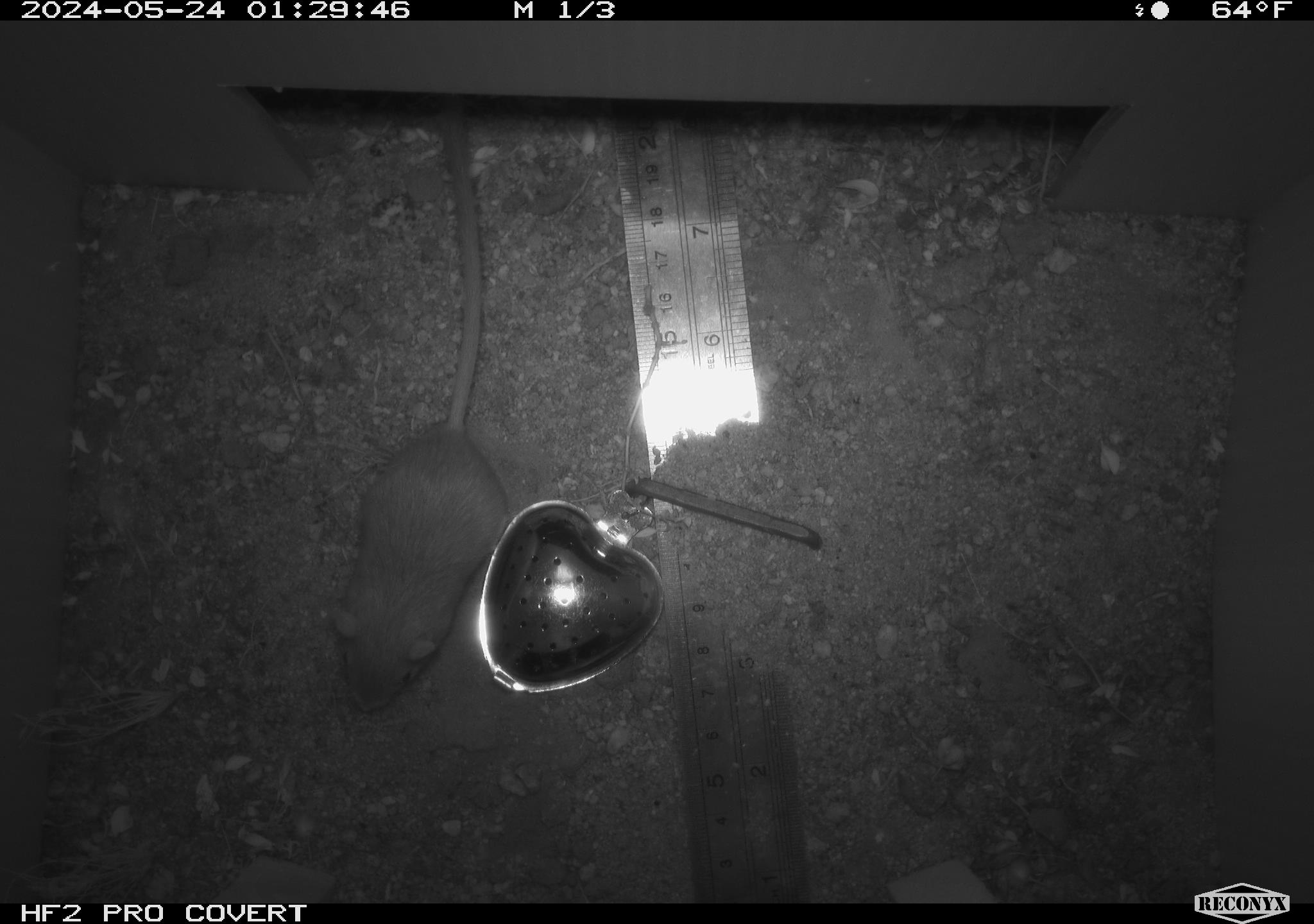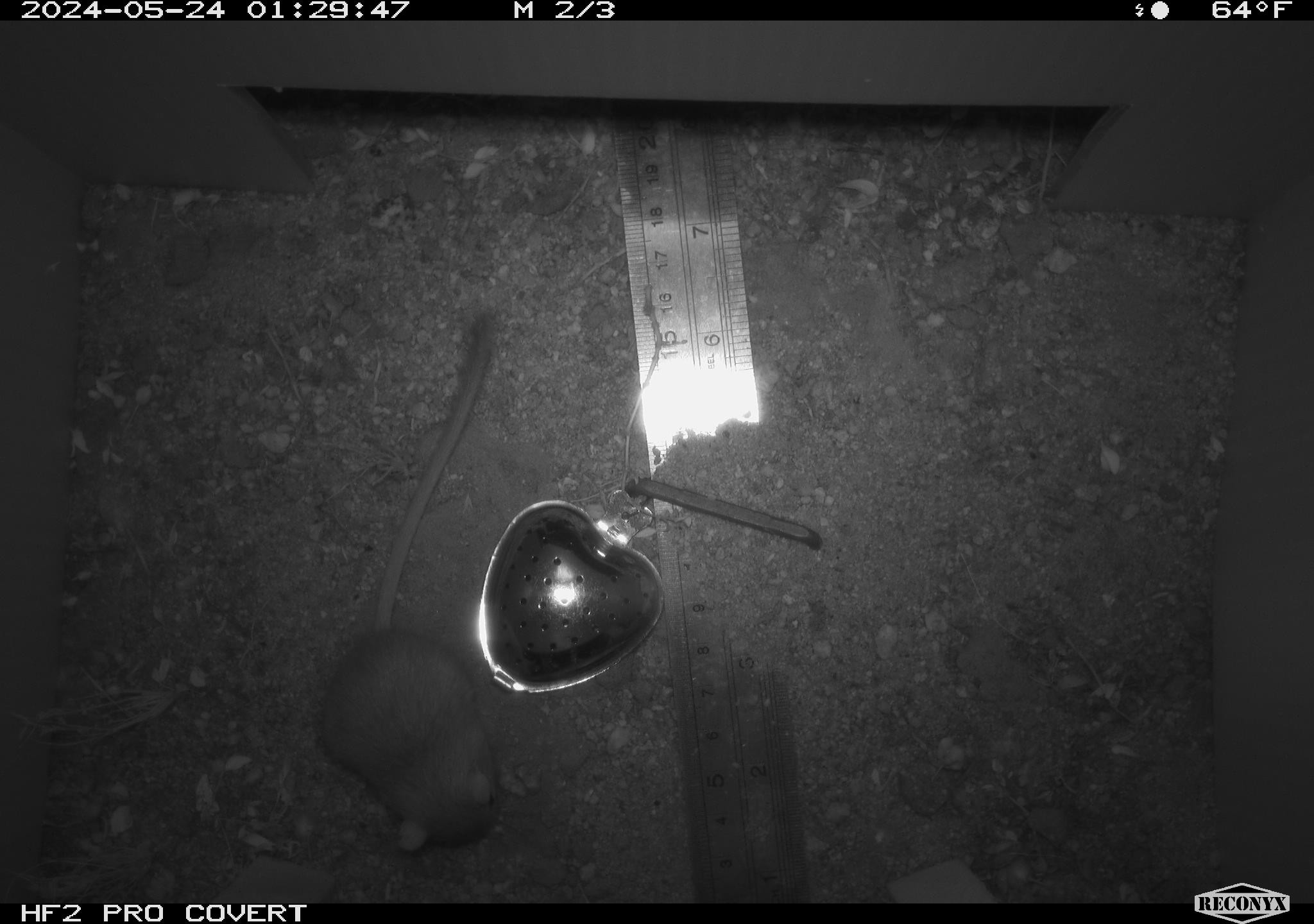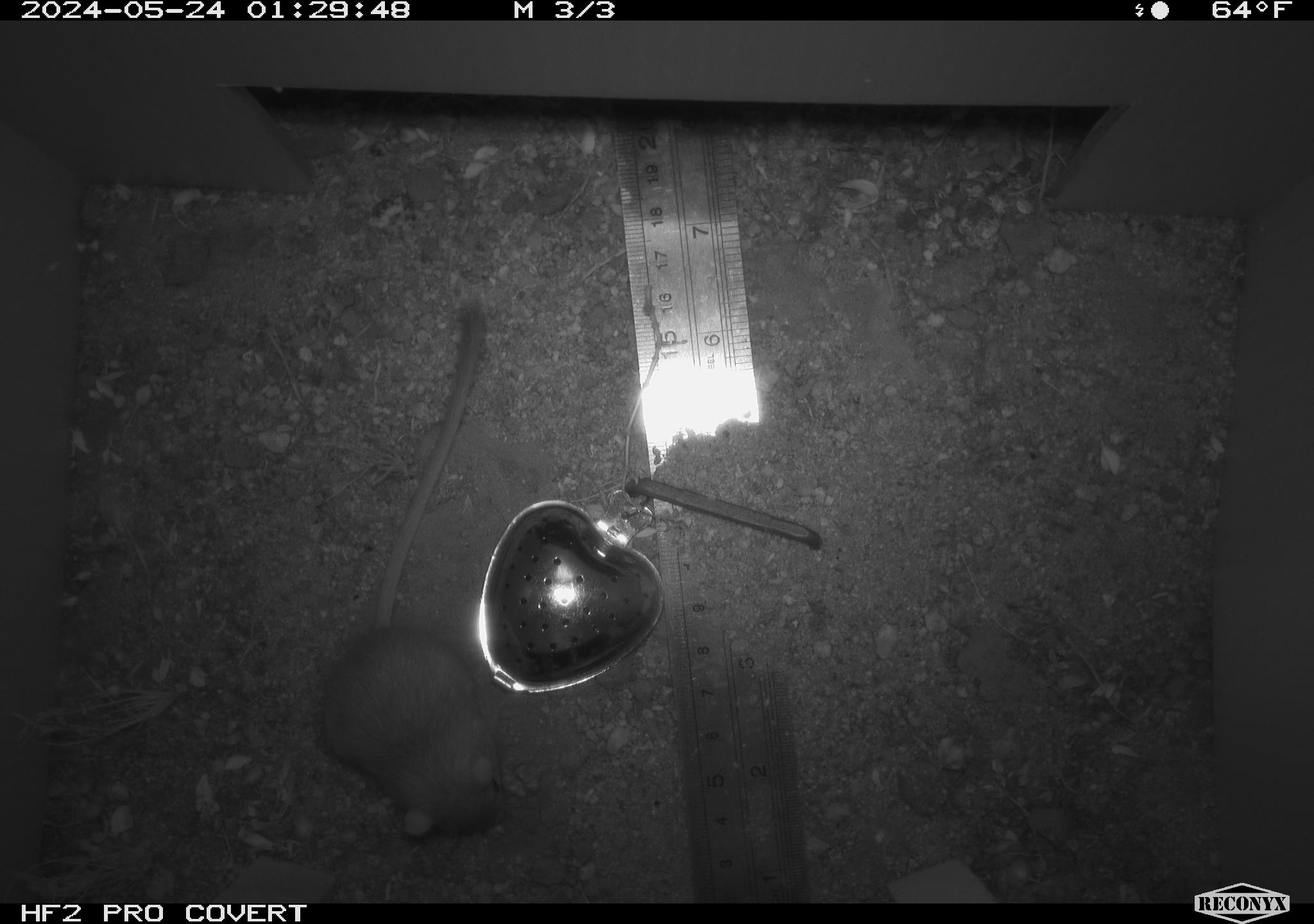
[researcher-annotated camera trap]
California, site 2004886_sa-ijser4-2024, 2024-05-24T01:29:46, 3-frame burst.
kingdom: Animalia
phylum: Chordata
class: Mammalia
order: Rodentia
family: Heteromyidae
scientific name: Heteromyidae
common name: kangaroo rats and pocket mice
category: heteromyidae family